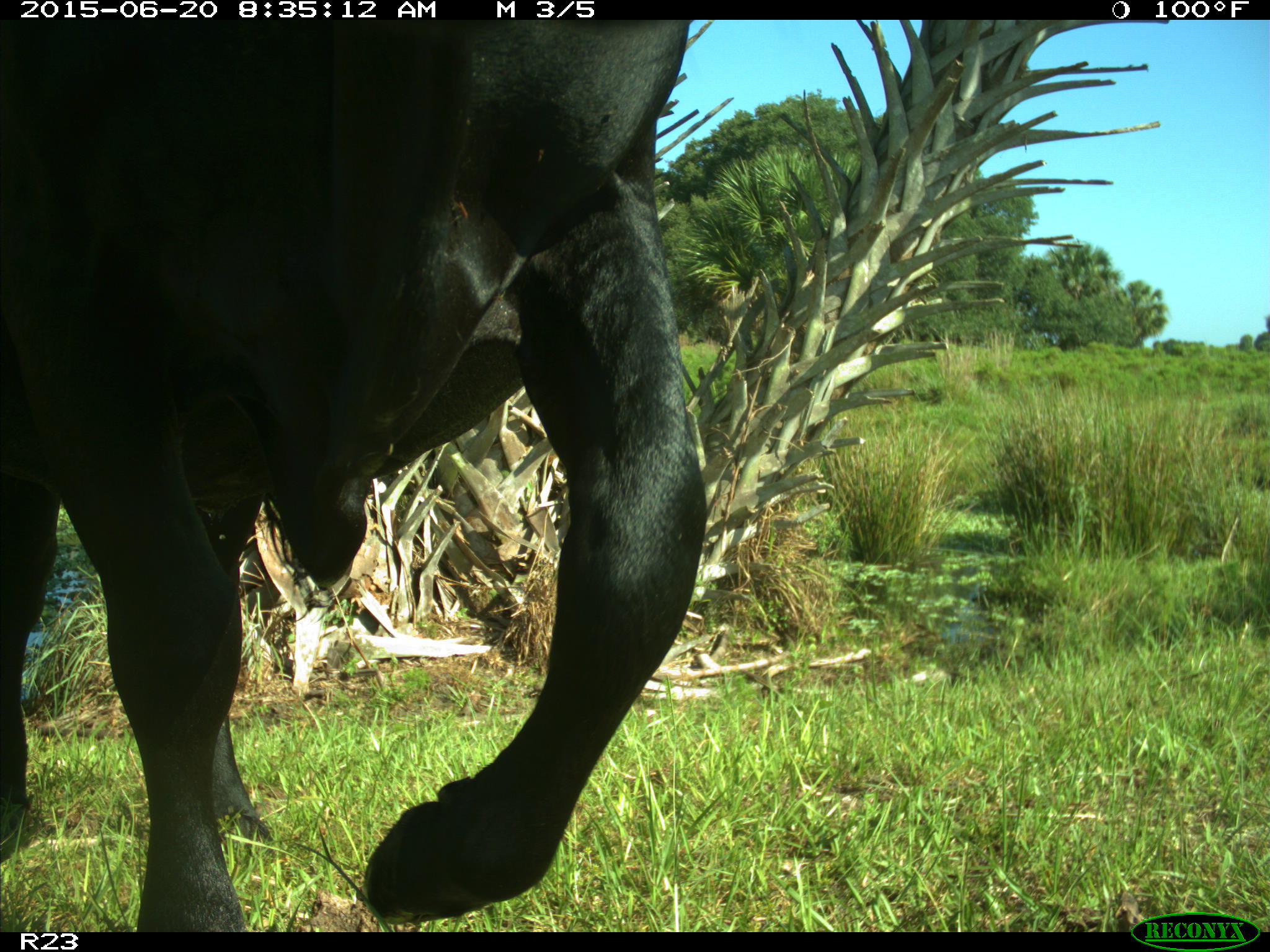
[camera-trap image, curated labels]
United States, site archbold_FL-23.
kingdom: Animalia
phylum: Chordata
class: Mammalia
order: Artiodactyla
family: Bovidae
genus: Bos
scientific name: Bos taurus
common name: domestic cow